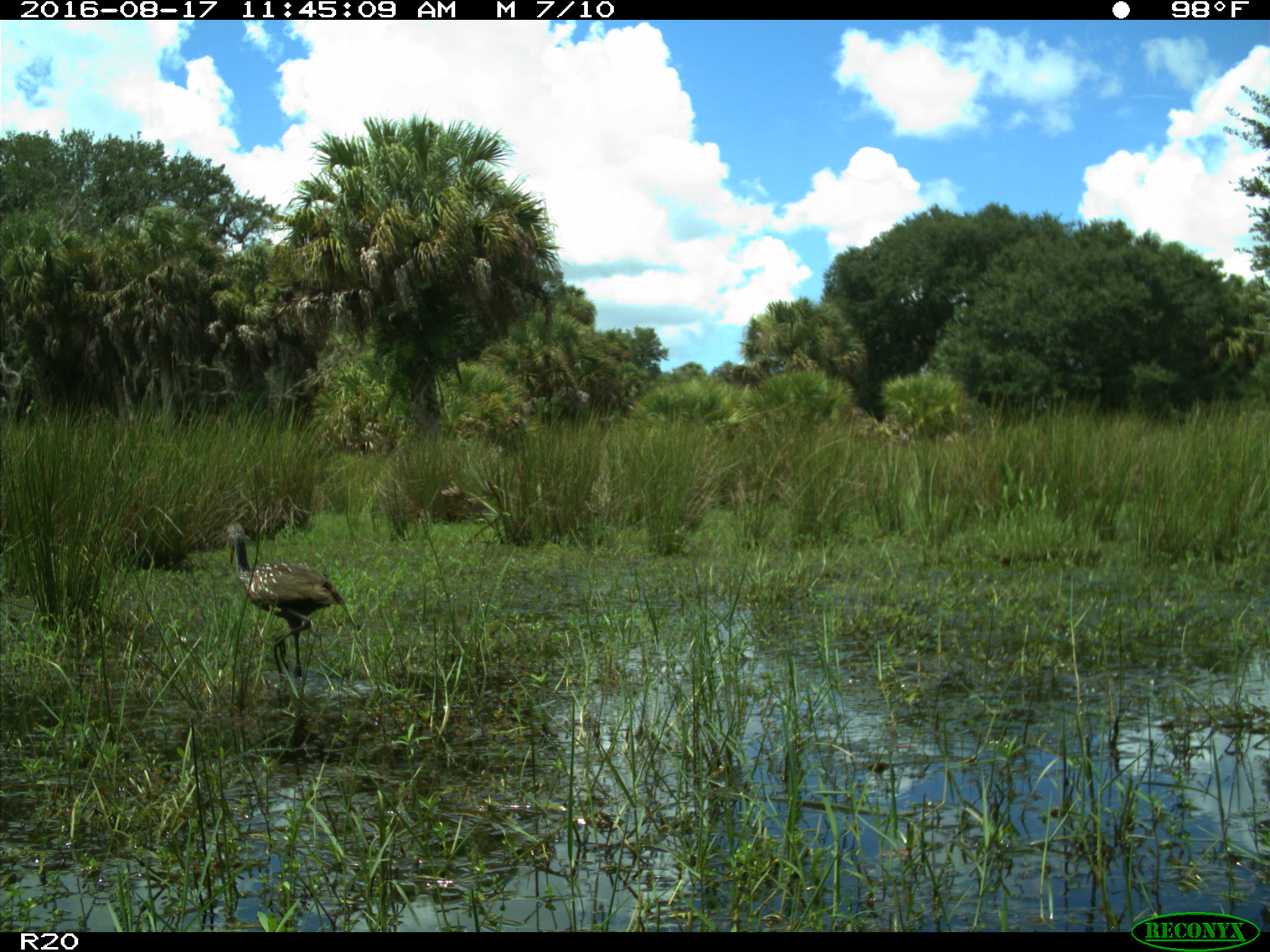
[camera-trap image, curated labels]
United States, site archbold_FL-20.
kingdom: Animalia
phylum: Chordata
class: Aves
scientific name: Aves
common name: birds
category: unidentified bird